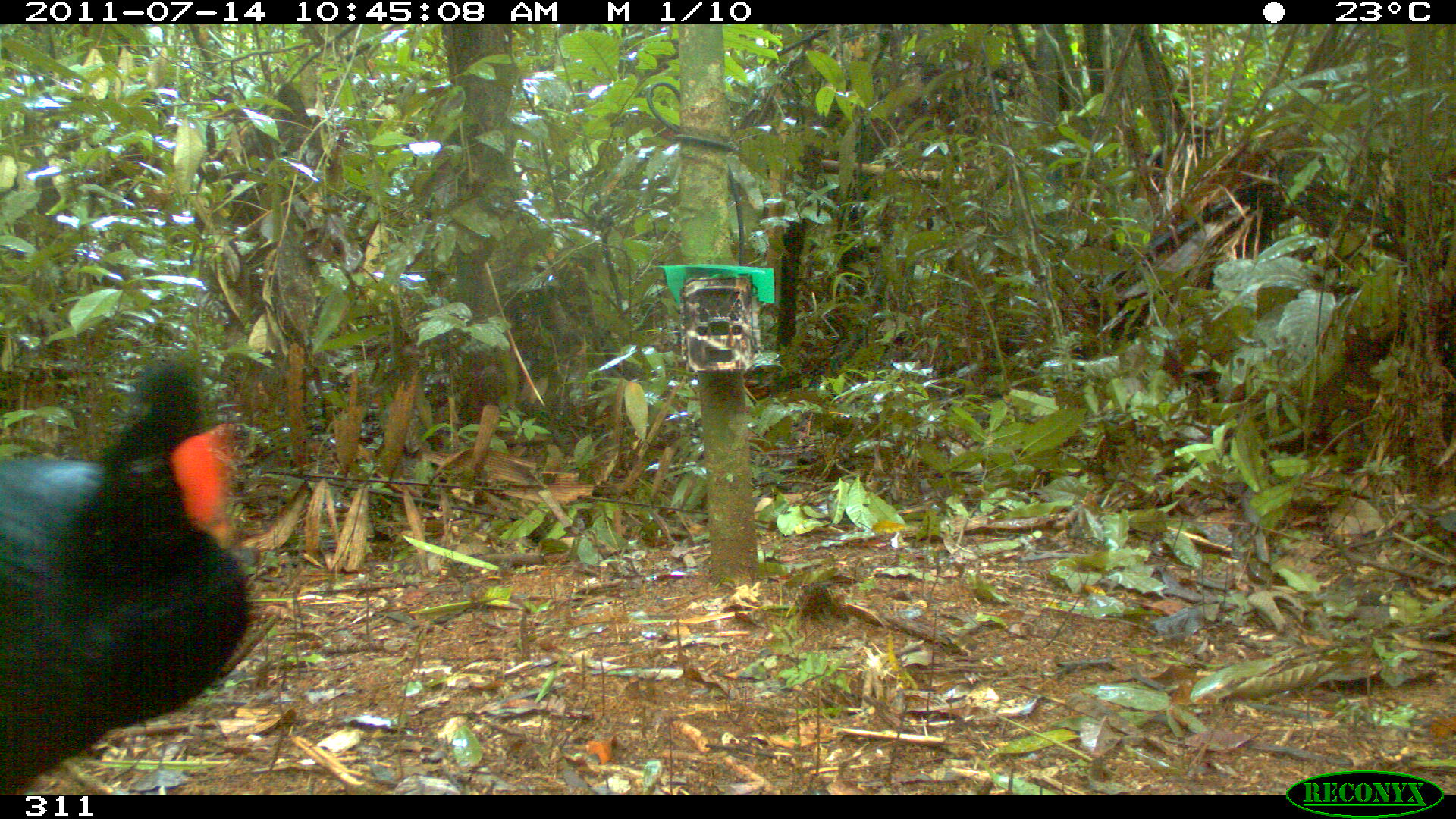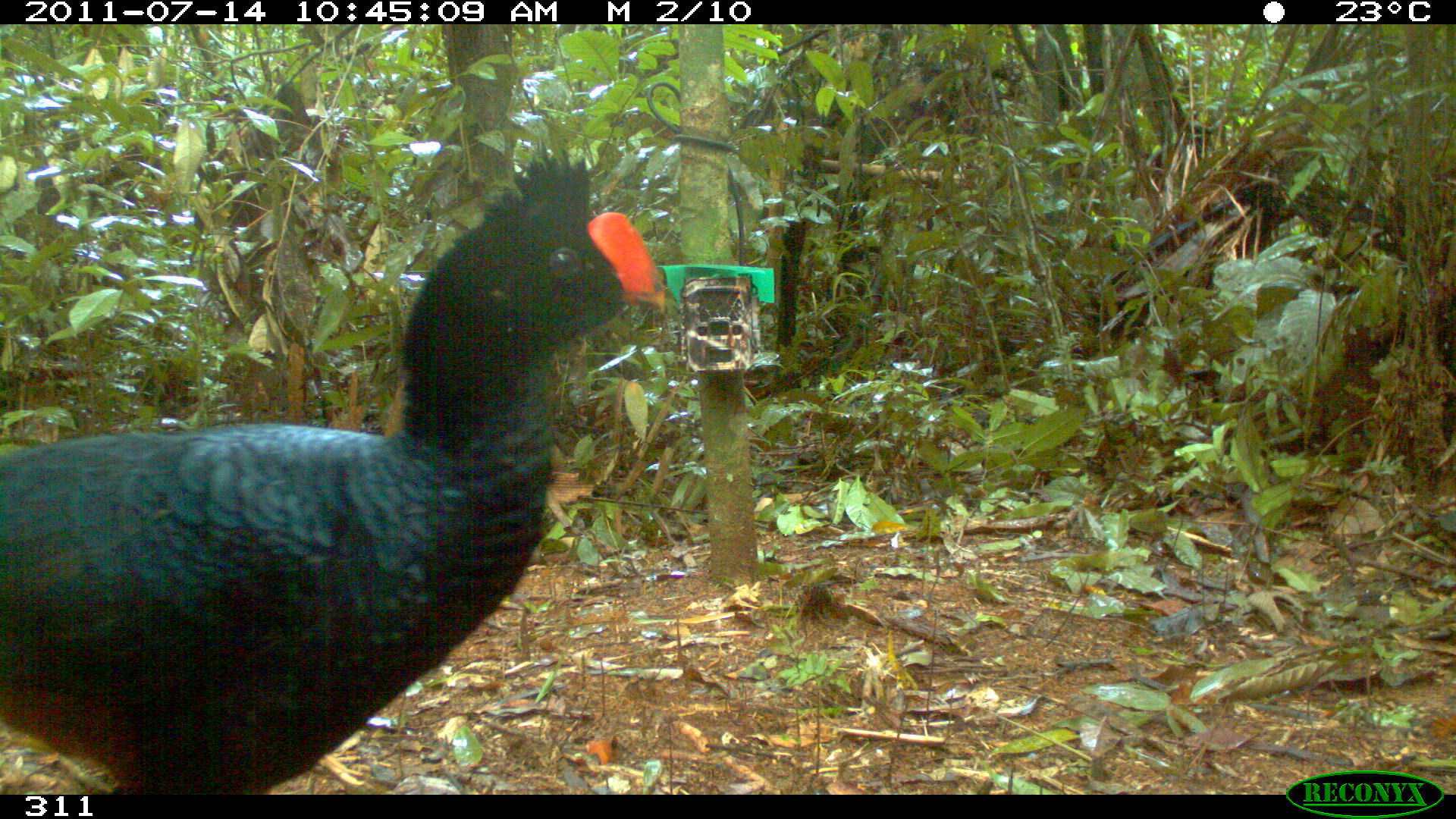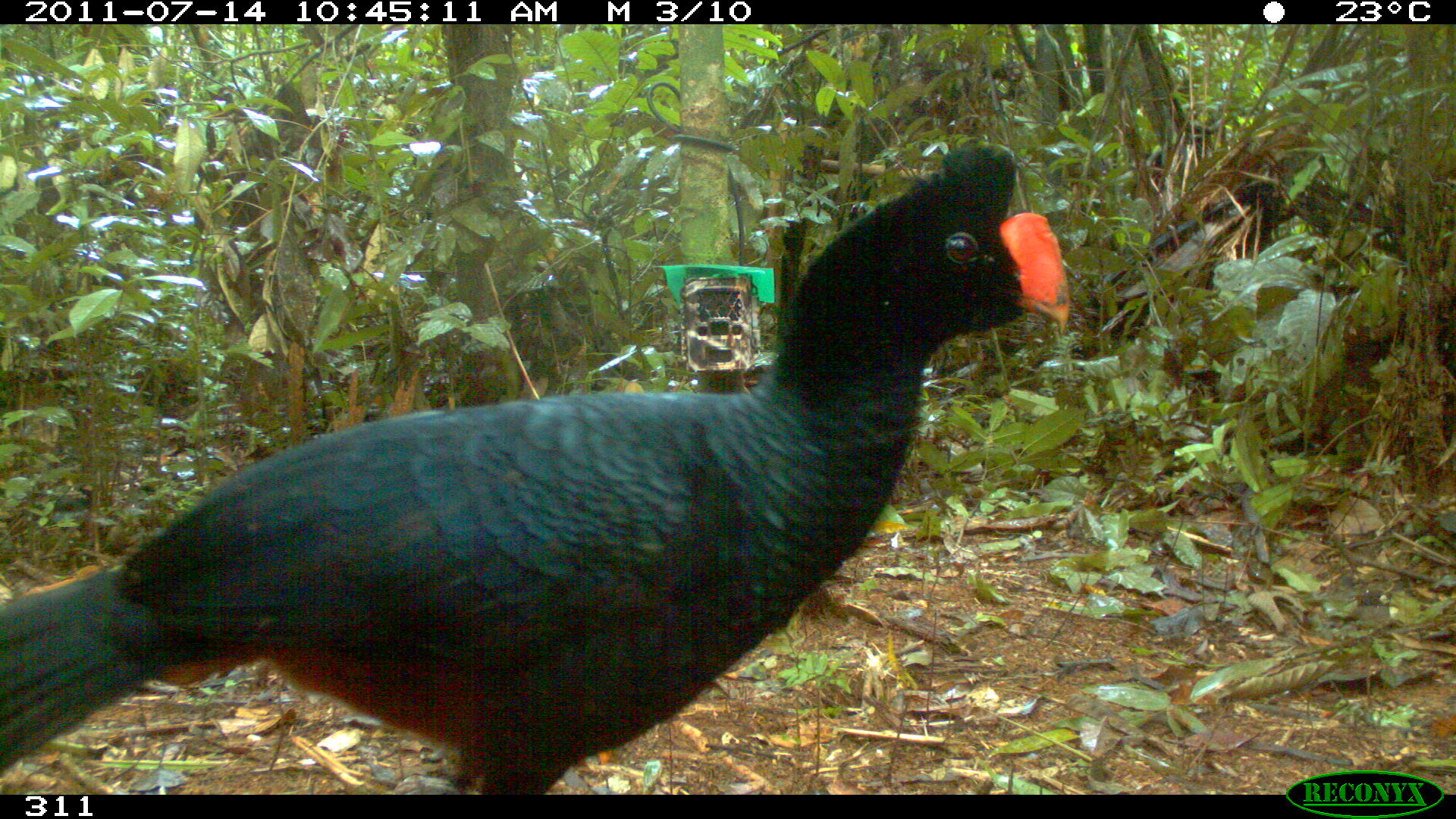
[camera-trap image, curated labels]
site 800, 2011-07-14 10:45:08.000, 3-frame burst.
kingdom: Animalia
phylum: Chordata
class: Aves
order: Galliformes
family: Cracidae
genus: Mitu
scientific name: Mitu tuberosum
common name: razor-billed curassow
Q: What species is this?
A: Mitu tuberosum (razor-billed curassow).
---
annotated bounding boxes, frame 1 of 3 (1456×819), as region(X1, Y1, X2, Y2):
mitu tuberosum: region(0, 356, 248, 792)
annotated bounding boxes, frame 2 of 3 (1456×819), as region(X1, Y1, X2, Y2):
mitu tuberosum: region(0, 146, 663, 789)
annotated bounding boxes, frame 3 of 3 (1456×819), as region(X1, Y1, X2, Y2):
mitu tuberosum: region(0, 142, 1070, 792)